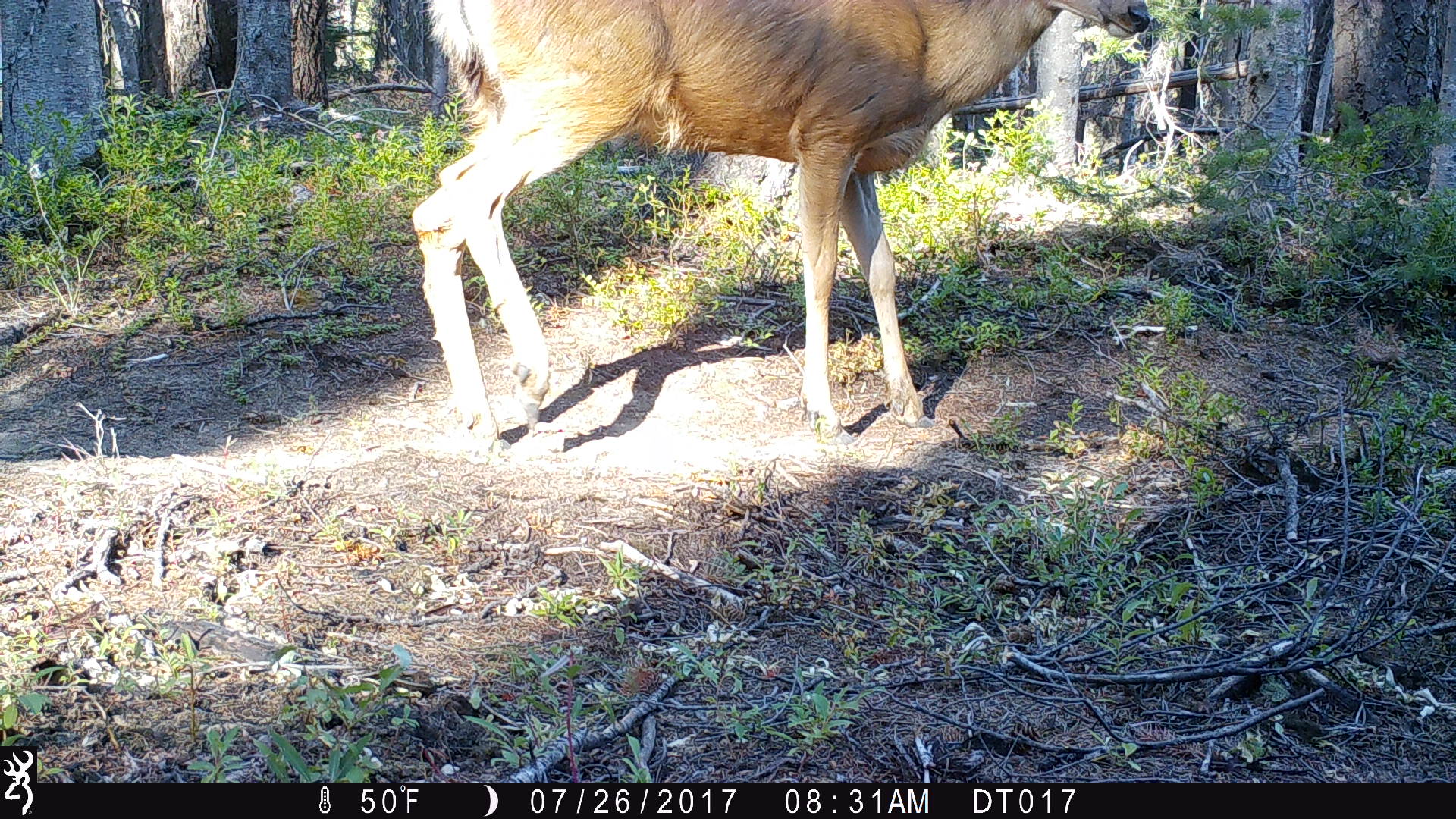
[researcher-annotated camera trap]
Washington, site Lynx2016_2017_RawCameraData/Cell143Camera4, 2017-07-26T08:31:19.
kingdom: Animalia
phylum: Chordata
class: Mammalia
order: Artiodactyla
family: Cervidae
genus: Odocoileus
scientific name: Odocoileus hemionus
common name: mule deer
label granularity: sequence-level